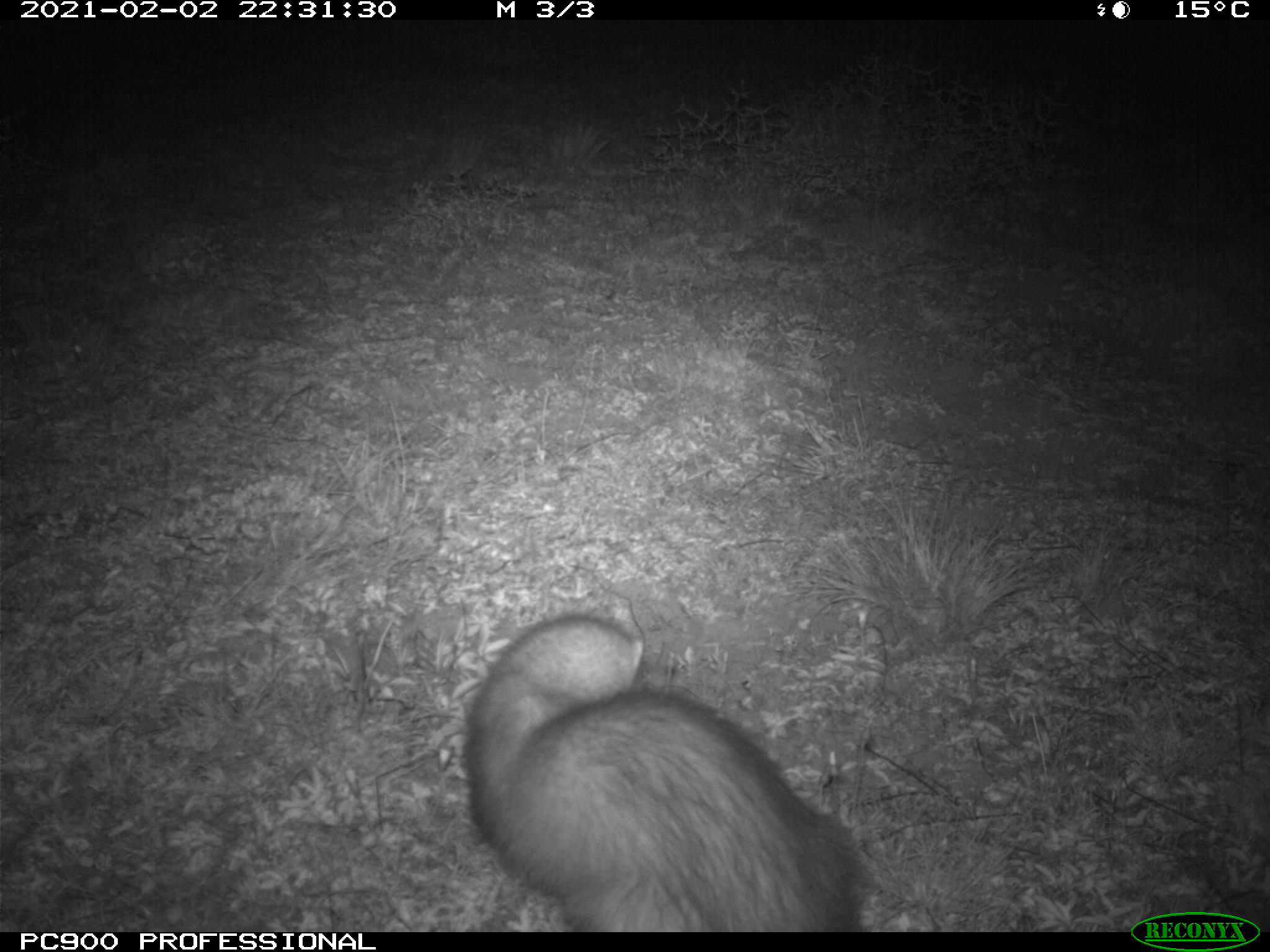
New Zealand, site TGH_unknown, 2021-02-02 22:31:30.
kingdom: Animalia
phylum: Chordata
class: Mammalia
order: Carnivora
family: Mustelidae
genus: Mustela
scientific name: Mustela furo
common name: ferret